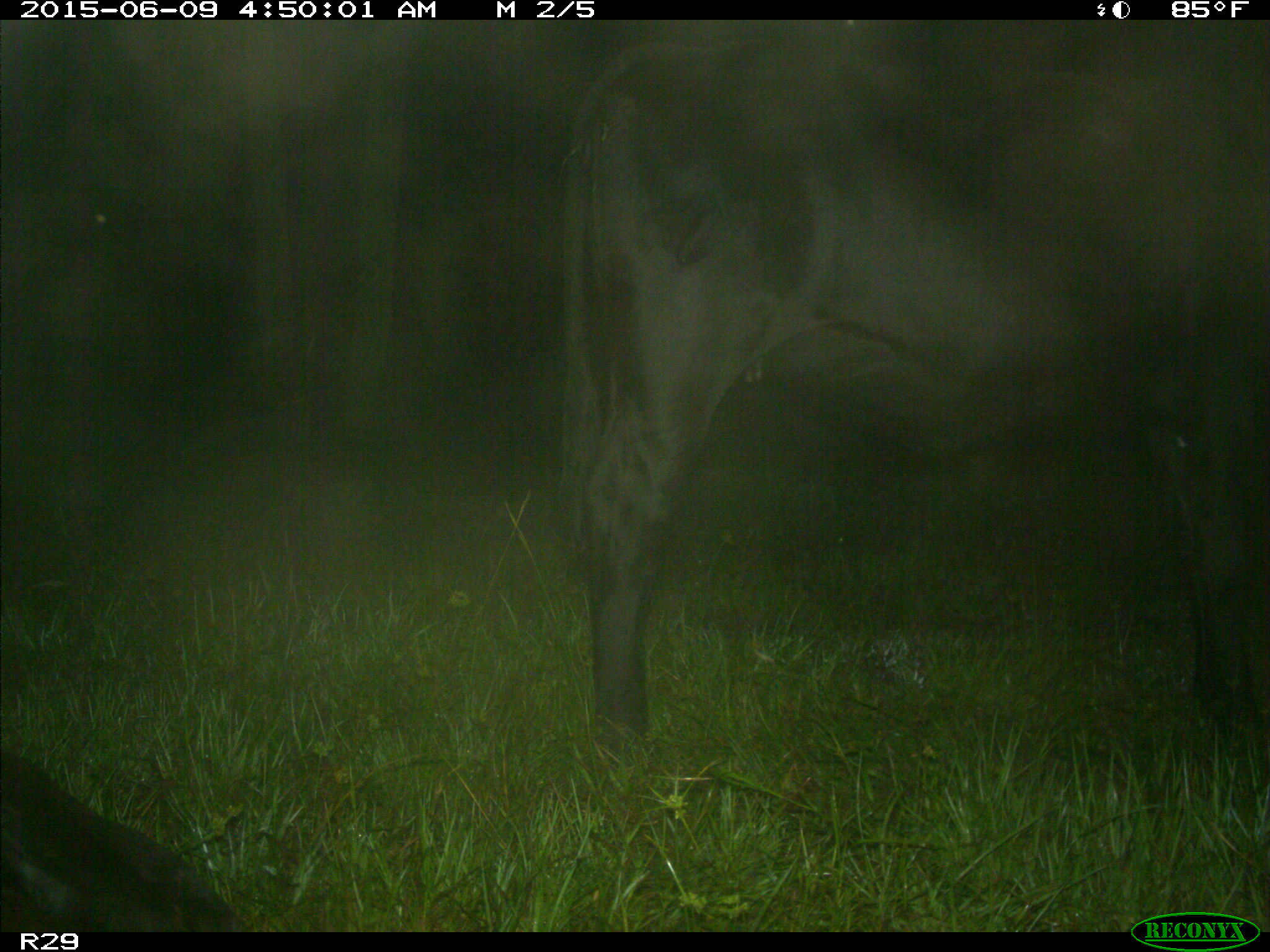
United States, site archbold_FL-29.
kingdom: Animalia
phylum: Chordata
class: Mammalia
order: Artiodactyla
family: Bovidae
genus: Bos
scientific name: Bos taurus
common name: domestic cow